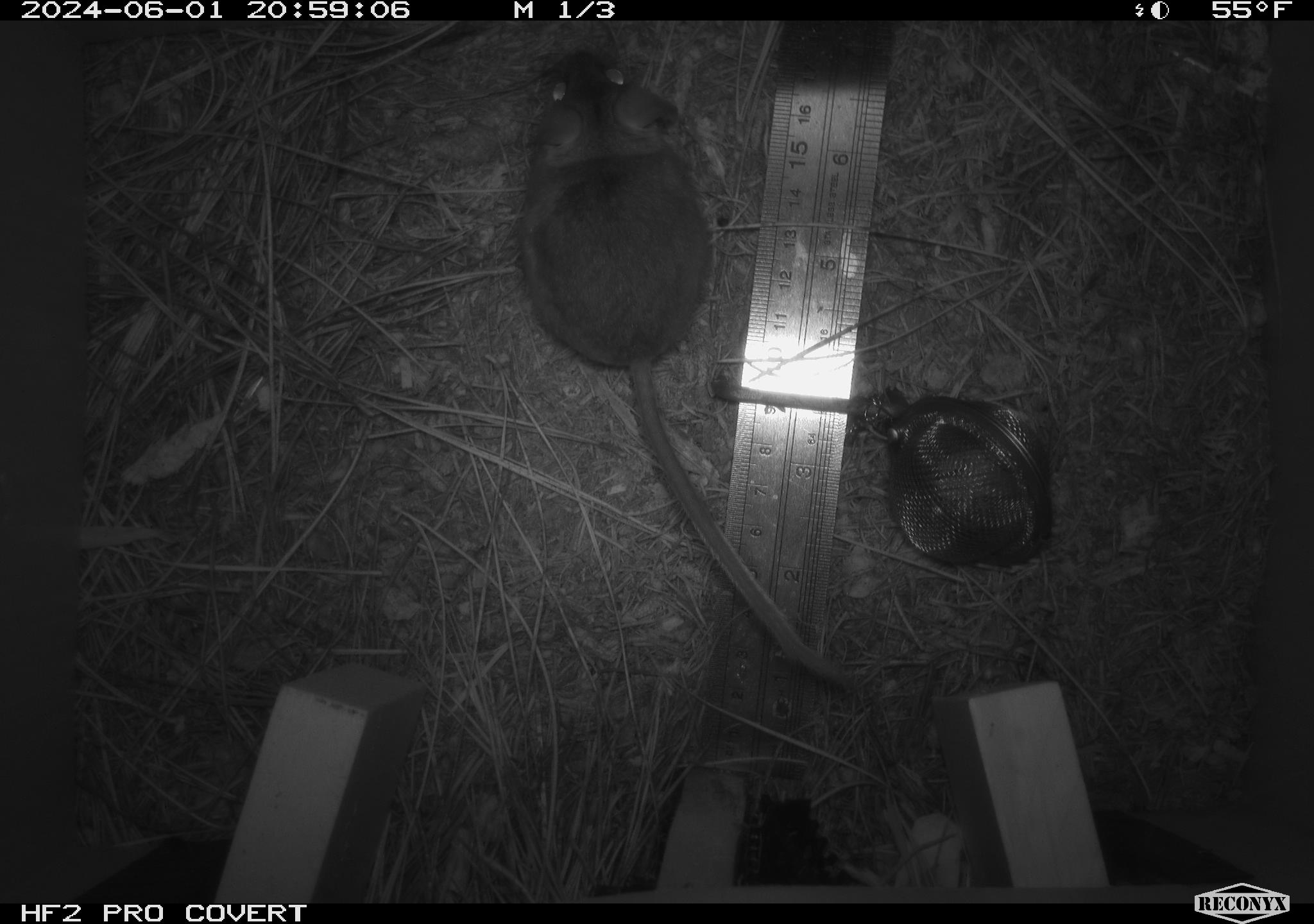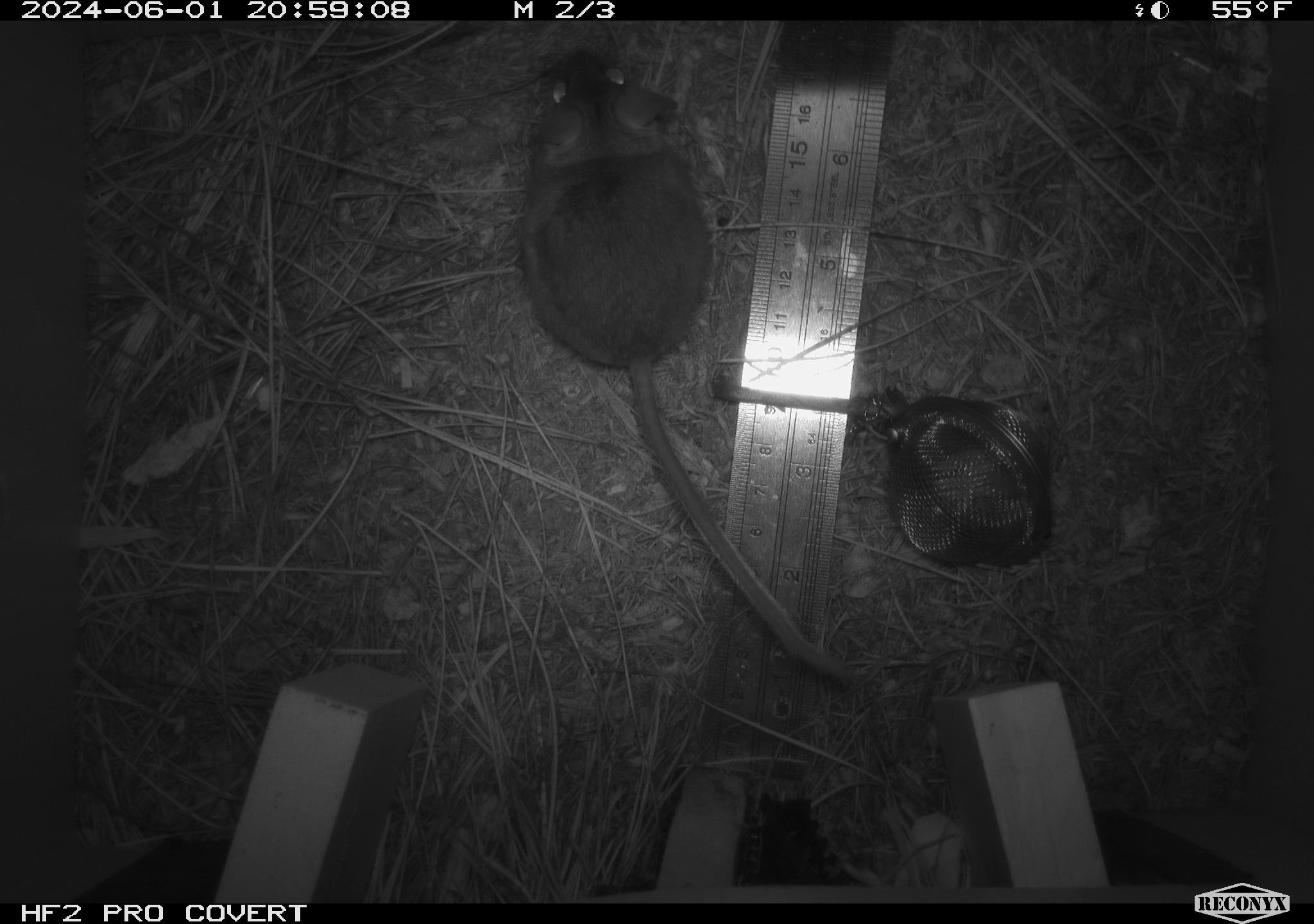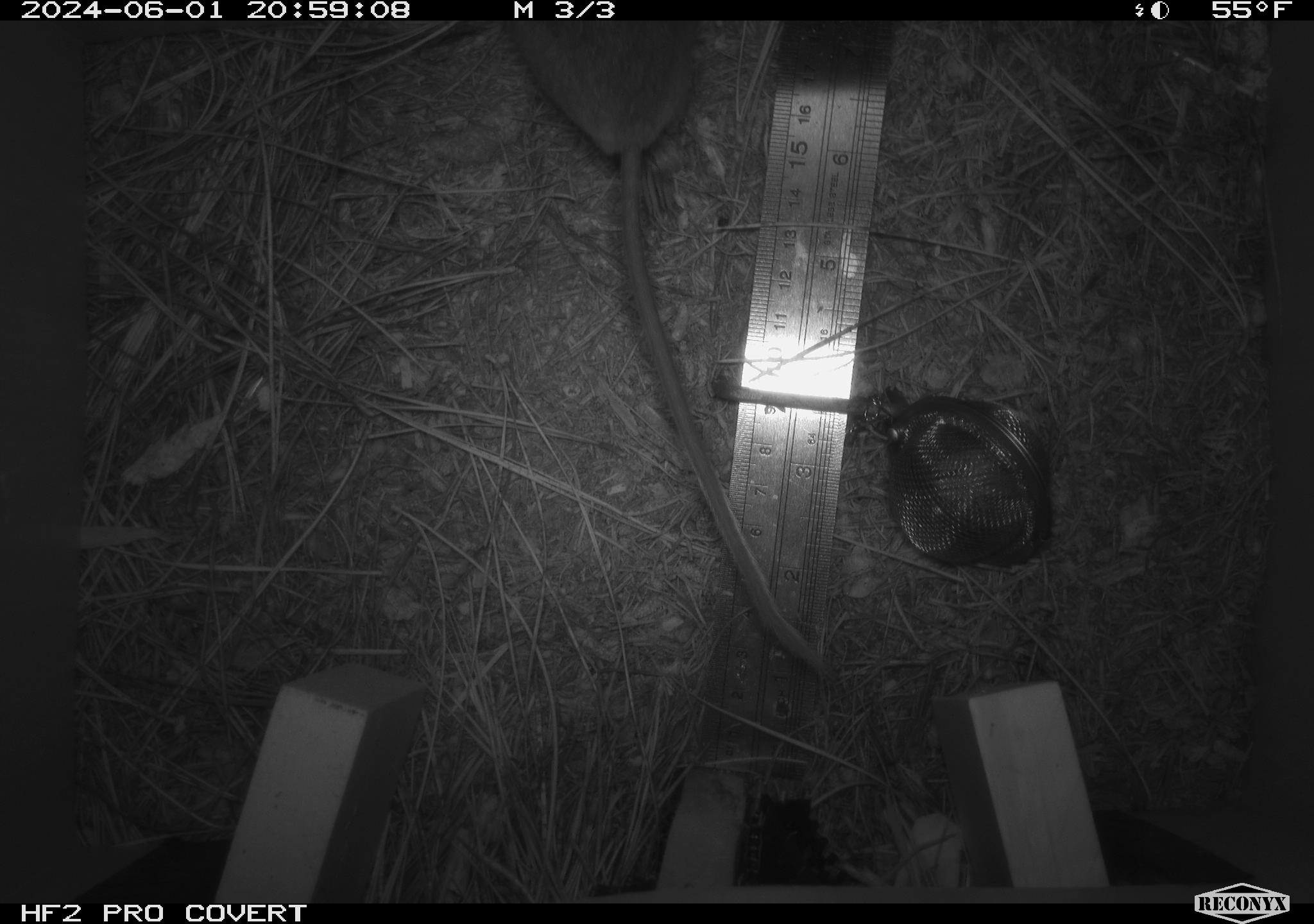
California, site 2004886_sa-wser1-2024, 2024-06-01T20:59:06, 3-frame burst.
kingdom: Animalia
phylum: Chordata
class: Mammalia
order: Rodentia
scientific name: Rodentia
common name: mouse species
Mouse species (Rodentia).